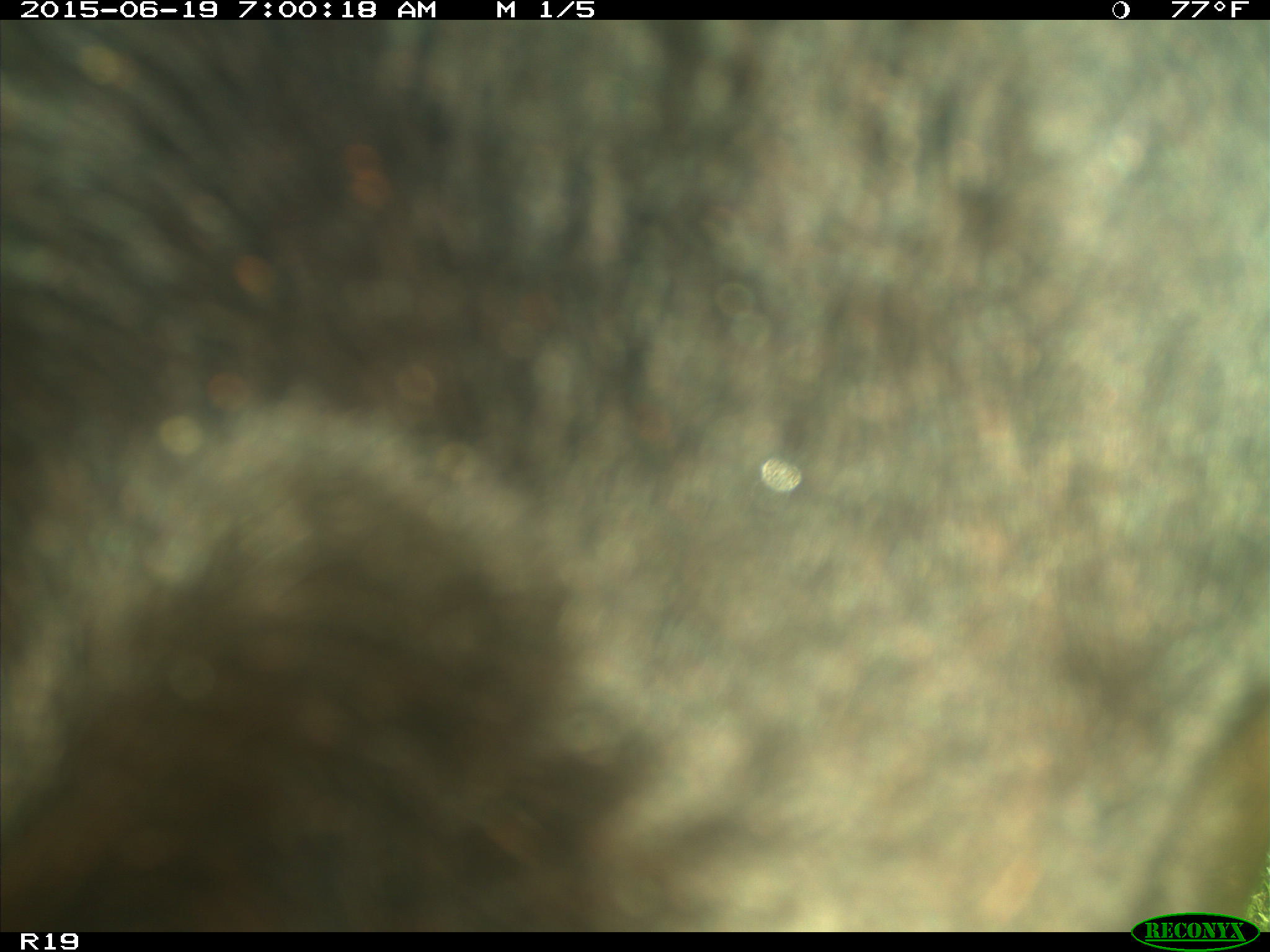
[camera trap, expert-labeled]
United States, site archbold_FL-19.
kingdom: Animalia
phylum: Chordata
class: Mammalia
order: Artiodactyla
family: Bovidae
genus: Bos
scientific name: Bos taurus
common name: domestic cow